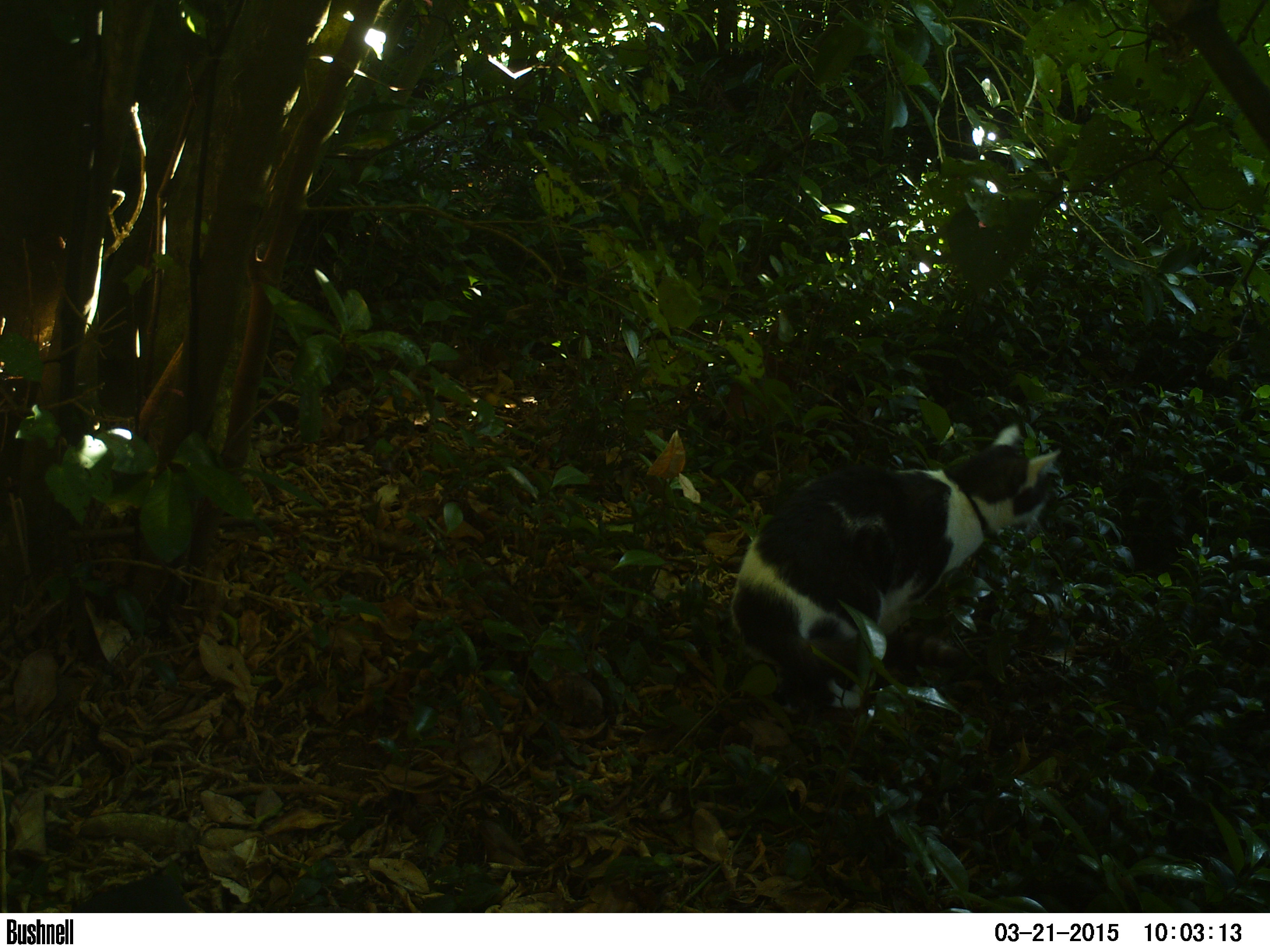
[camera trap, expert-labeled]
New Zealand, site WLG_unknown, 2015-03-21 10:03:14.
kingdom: Animalia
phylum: Chordata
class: Mammalia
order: Carnivora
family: Felidae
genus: Felis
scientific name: Felis catus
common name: domestic cat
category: cat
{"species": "cat (domestic cat) (Felis catus)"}